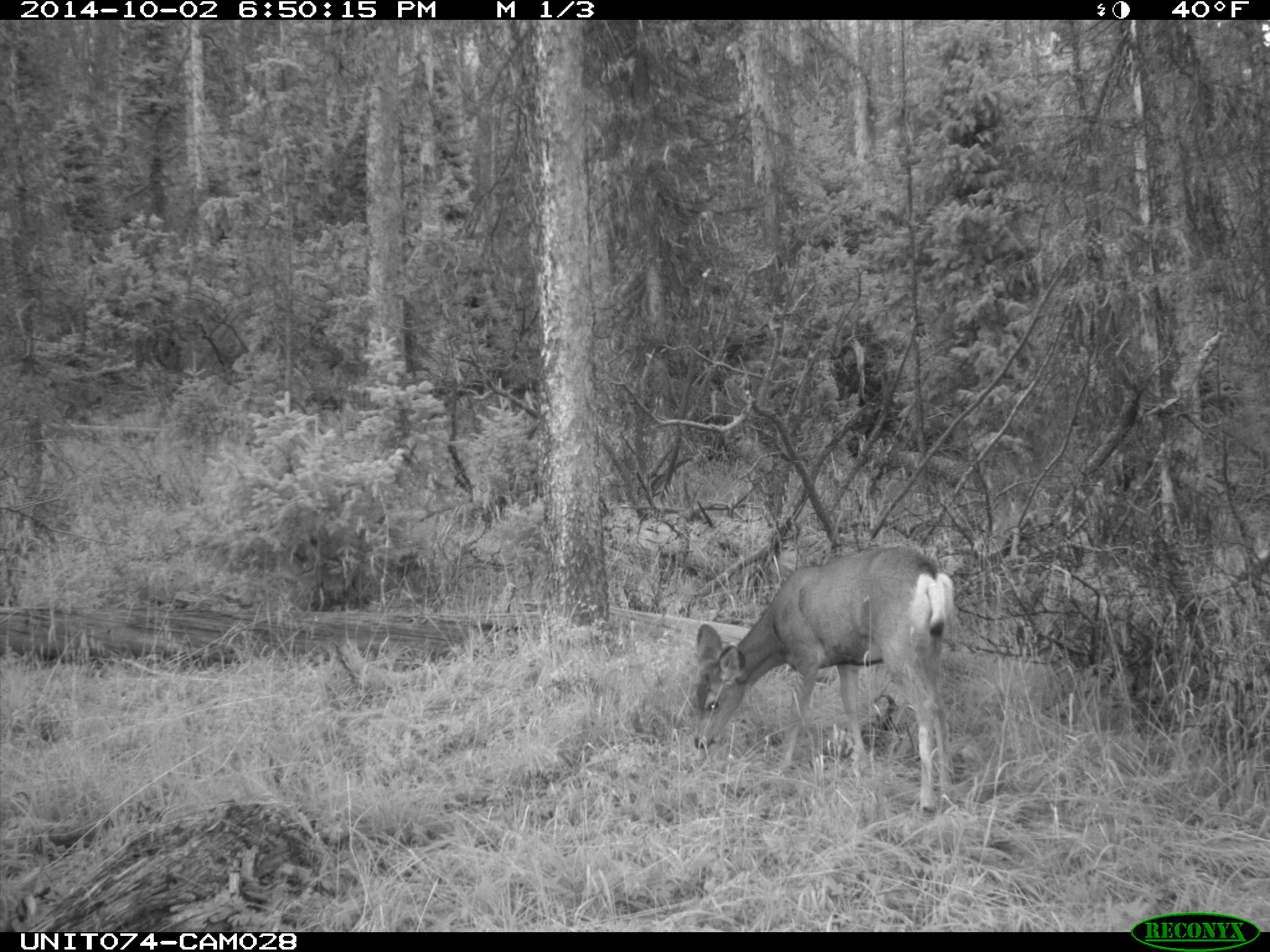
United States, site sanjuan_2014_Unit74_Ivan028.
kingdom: Animalia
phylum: Chordata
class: Mammalia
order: Artiodactyla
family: Cervidae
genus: Odocoileus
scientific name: Odocoileus hemionus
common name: mule deer